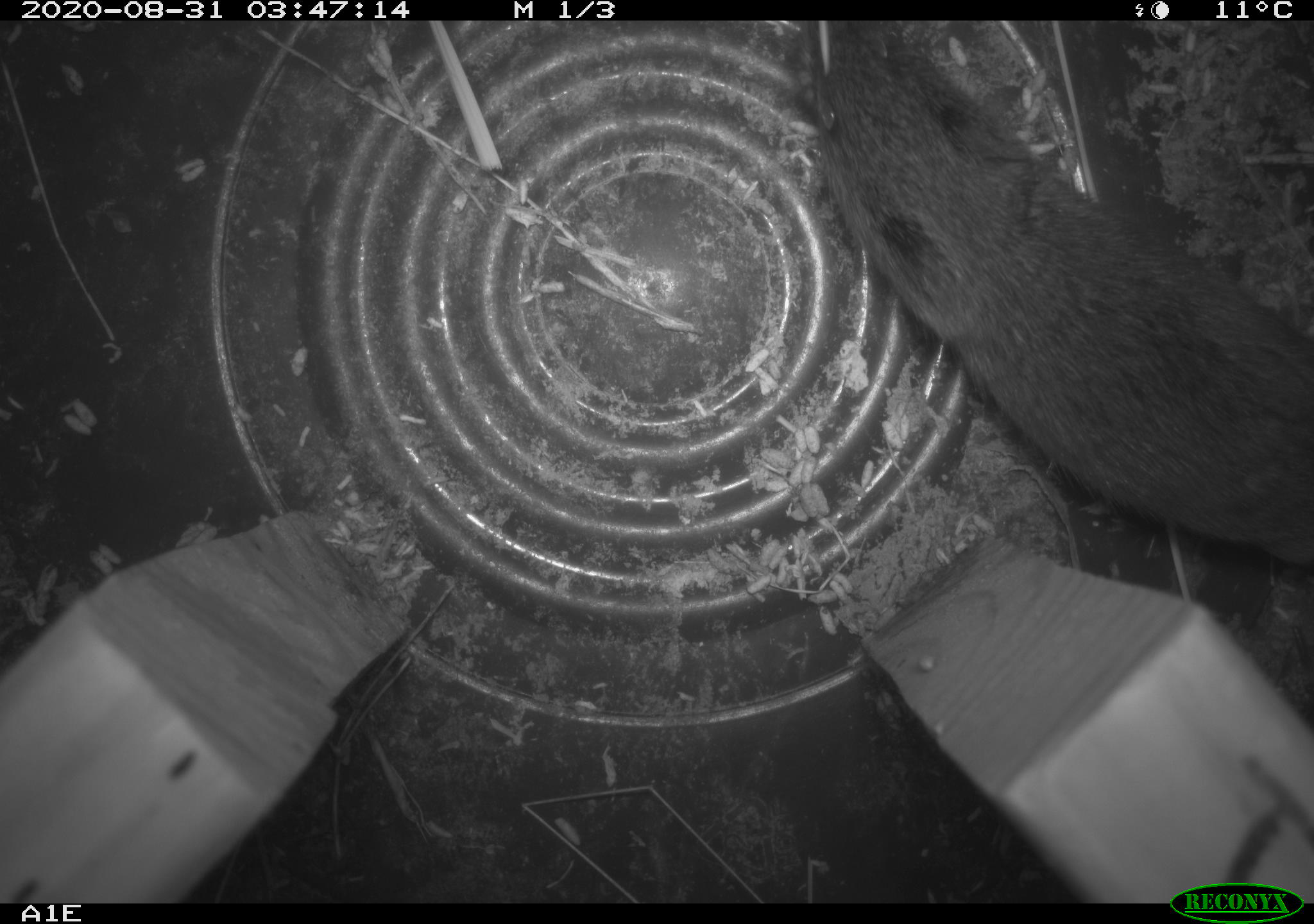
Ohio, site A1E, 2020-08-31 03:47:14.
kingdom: Animalia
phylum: Chordata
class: Mammalia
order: Rodentia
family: Cricetidae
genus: Microtus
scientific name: Microtus pennsylvanicus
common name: meadow vole